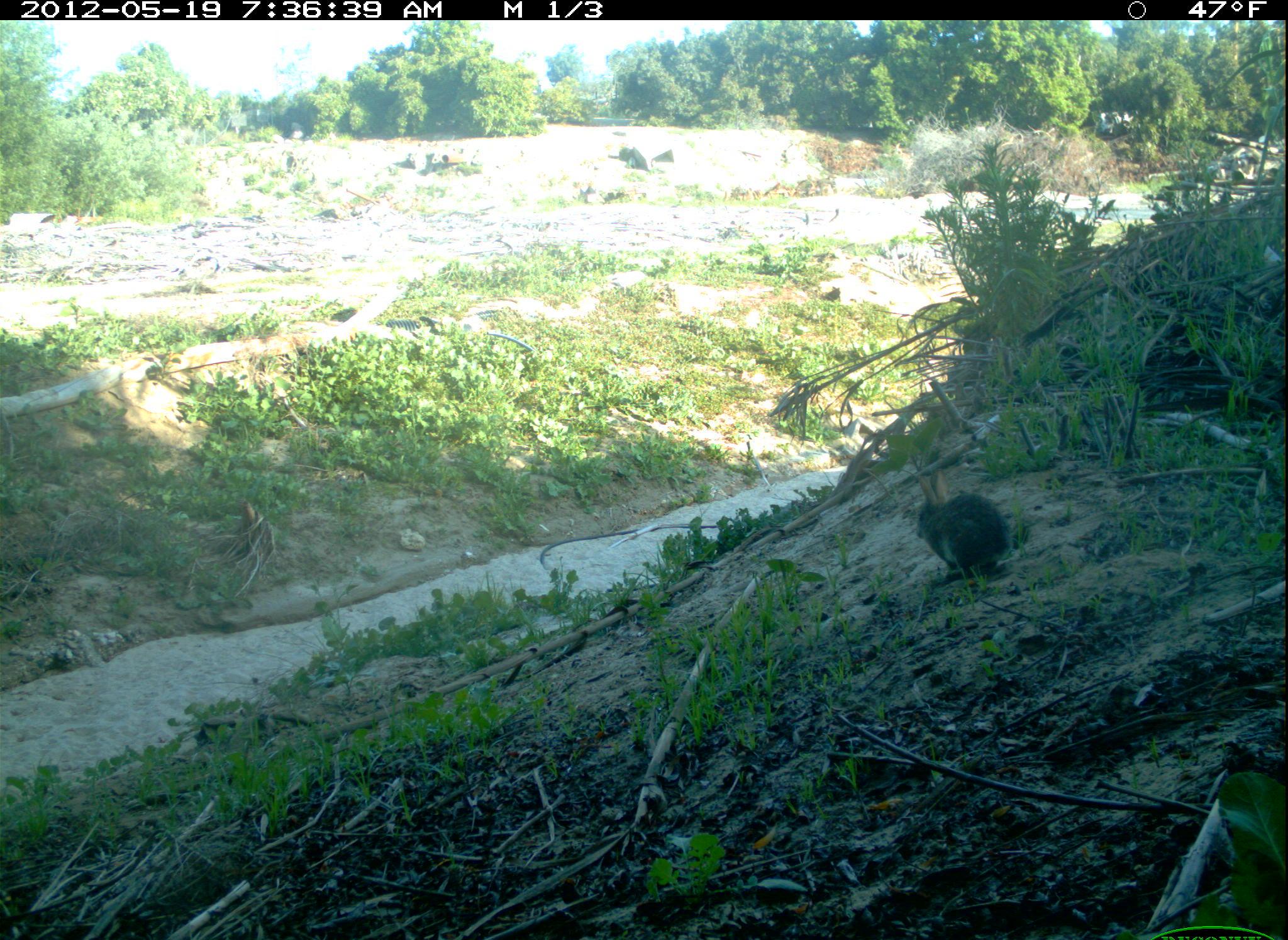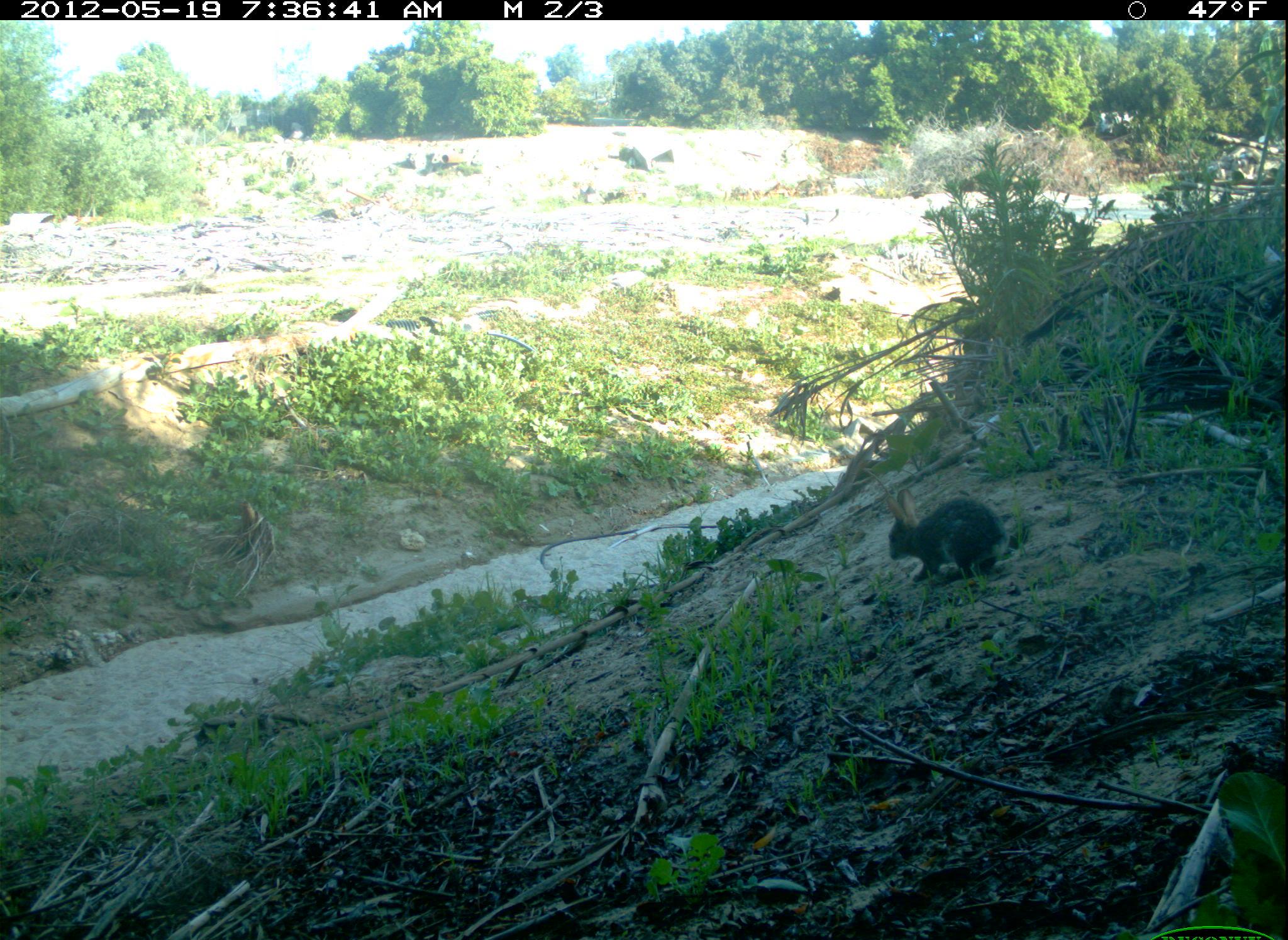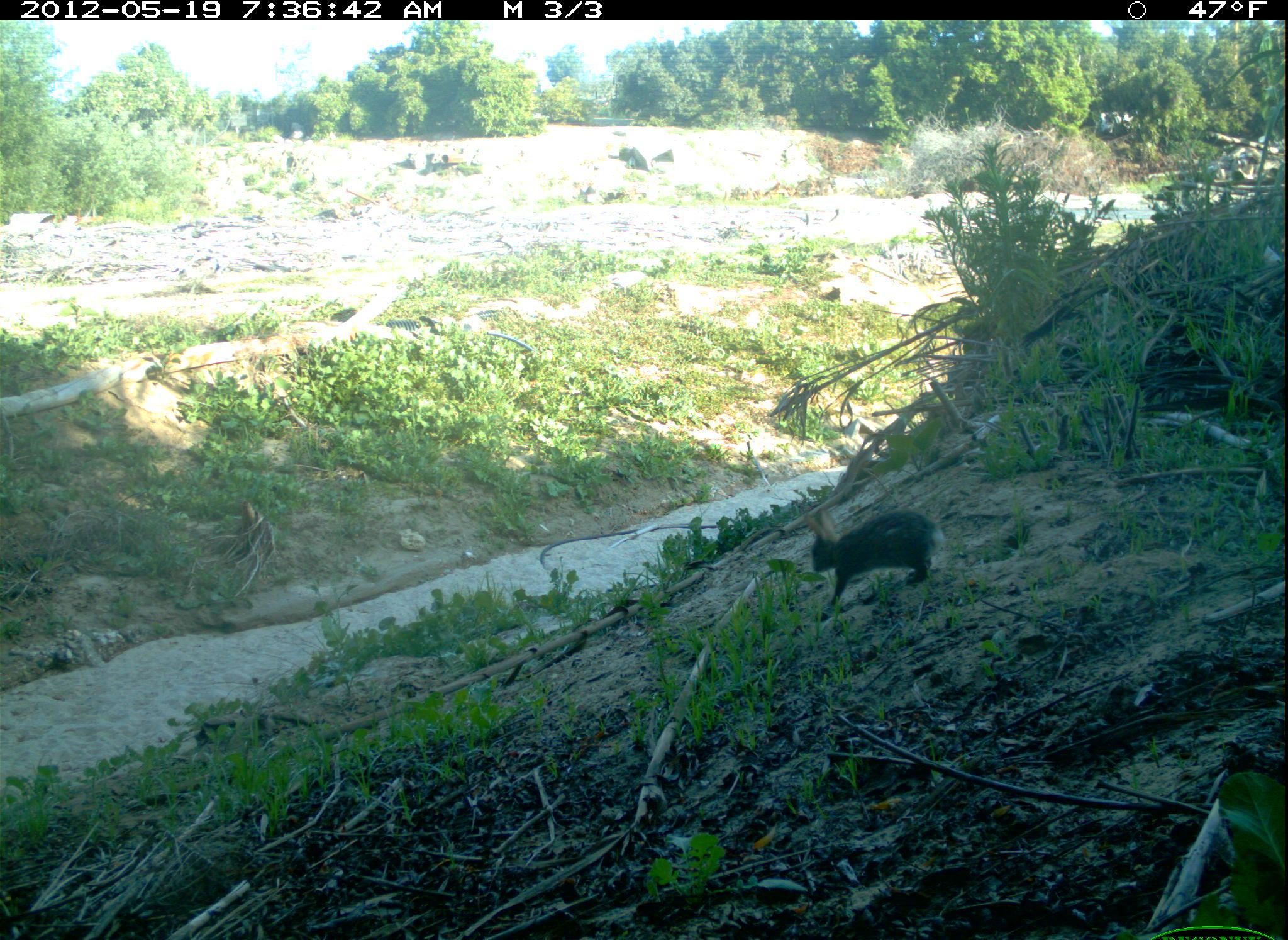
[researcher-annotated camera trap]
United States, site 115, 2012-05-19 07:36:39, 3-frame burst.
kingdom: Animalia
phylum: Chordata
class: Mammalia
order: Lagomorpha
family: Leporidae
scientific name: Leporidae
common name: rabbits and hares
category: rabbit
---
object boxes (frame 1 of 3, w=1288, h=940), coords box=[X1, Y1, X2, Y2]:
rabbit: box=[874, 441, 1034, 601]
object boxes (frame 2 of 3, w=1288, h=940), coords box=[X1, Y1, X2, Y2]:
rabbit: box=[874, 469, 1019, 601]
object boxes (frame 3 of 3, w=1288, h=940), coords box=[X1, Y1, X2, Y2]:
rabbit: box=[773, 496, 963, 609]